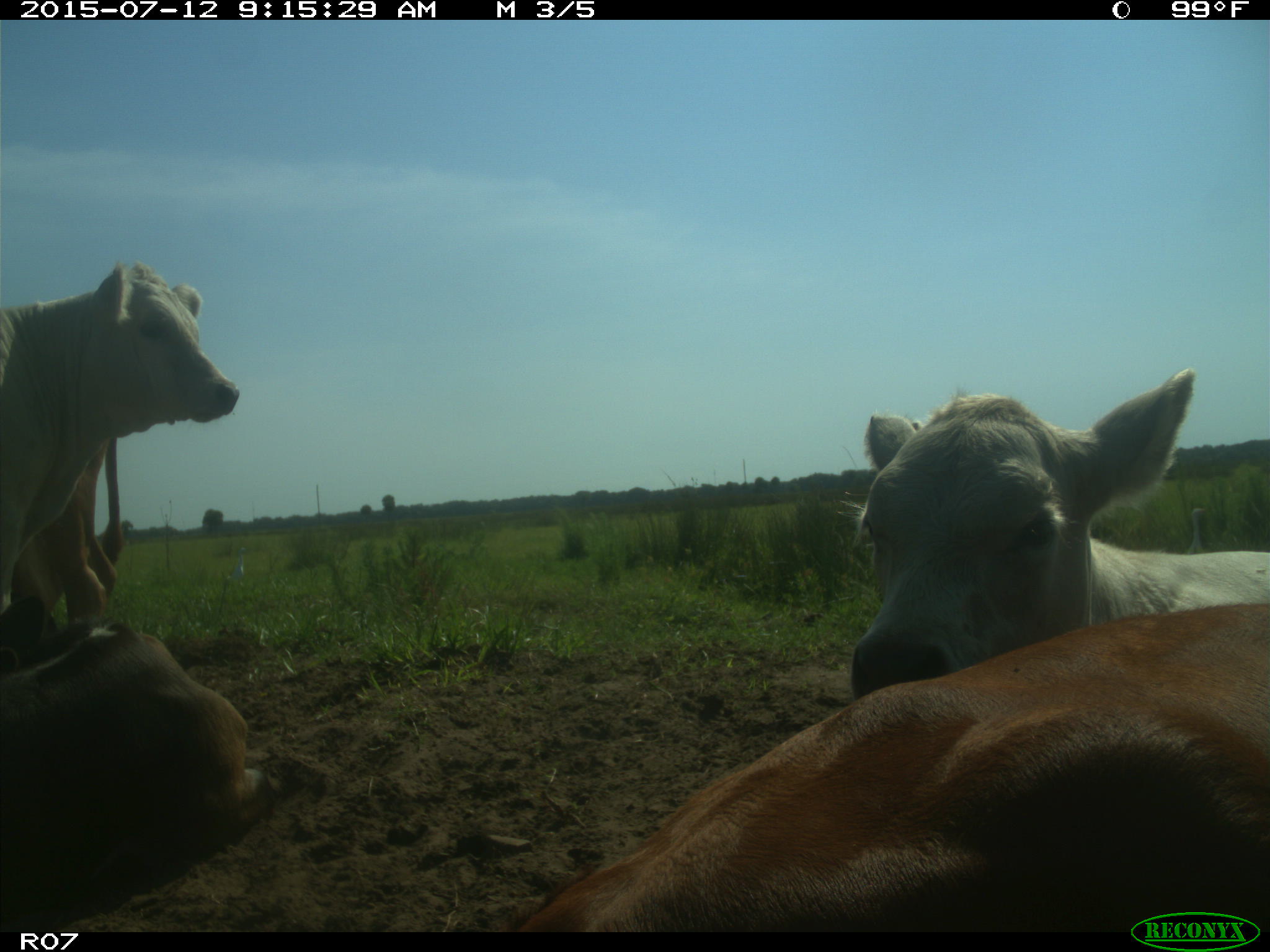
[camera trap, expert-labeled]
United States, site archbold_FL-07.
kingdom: Animalia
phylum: Chordata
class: Mammalia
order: Artiodactyla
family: Bovidae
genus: Bos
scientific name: Bos taurus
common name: domestic cow